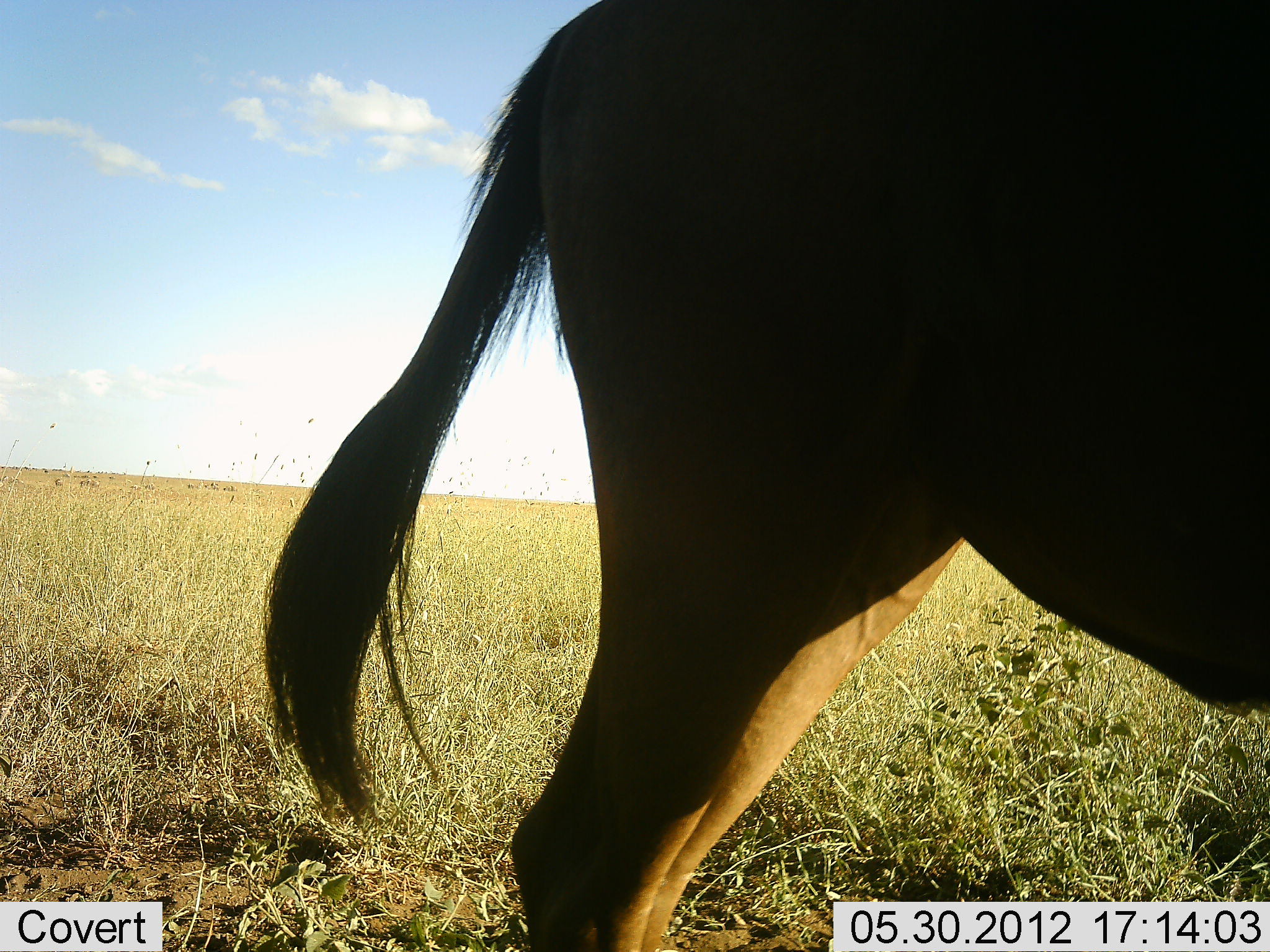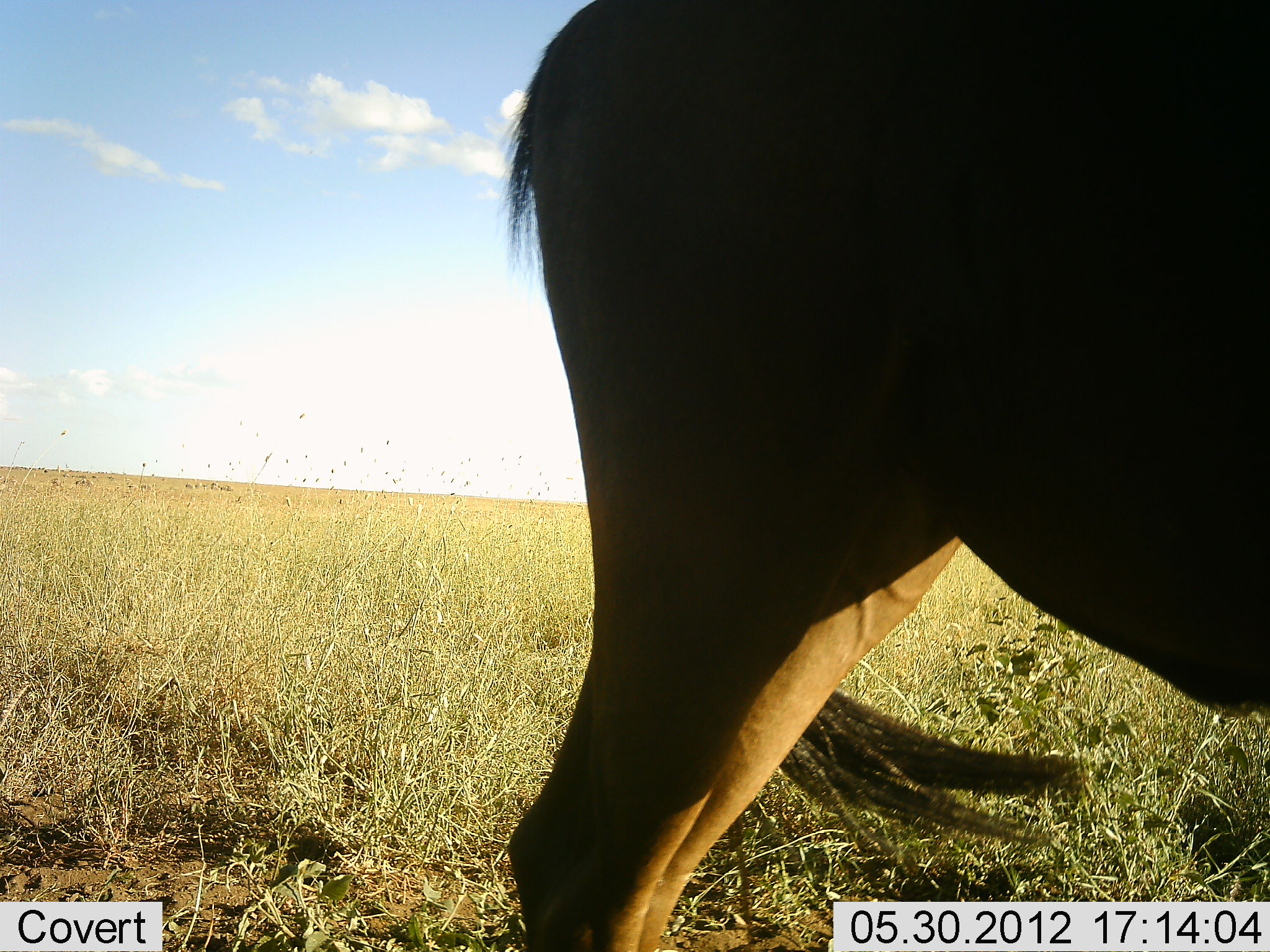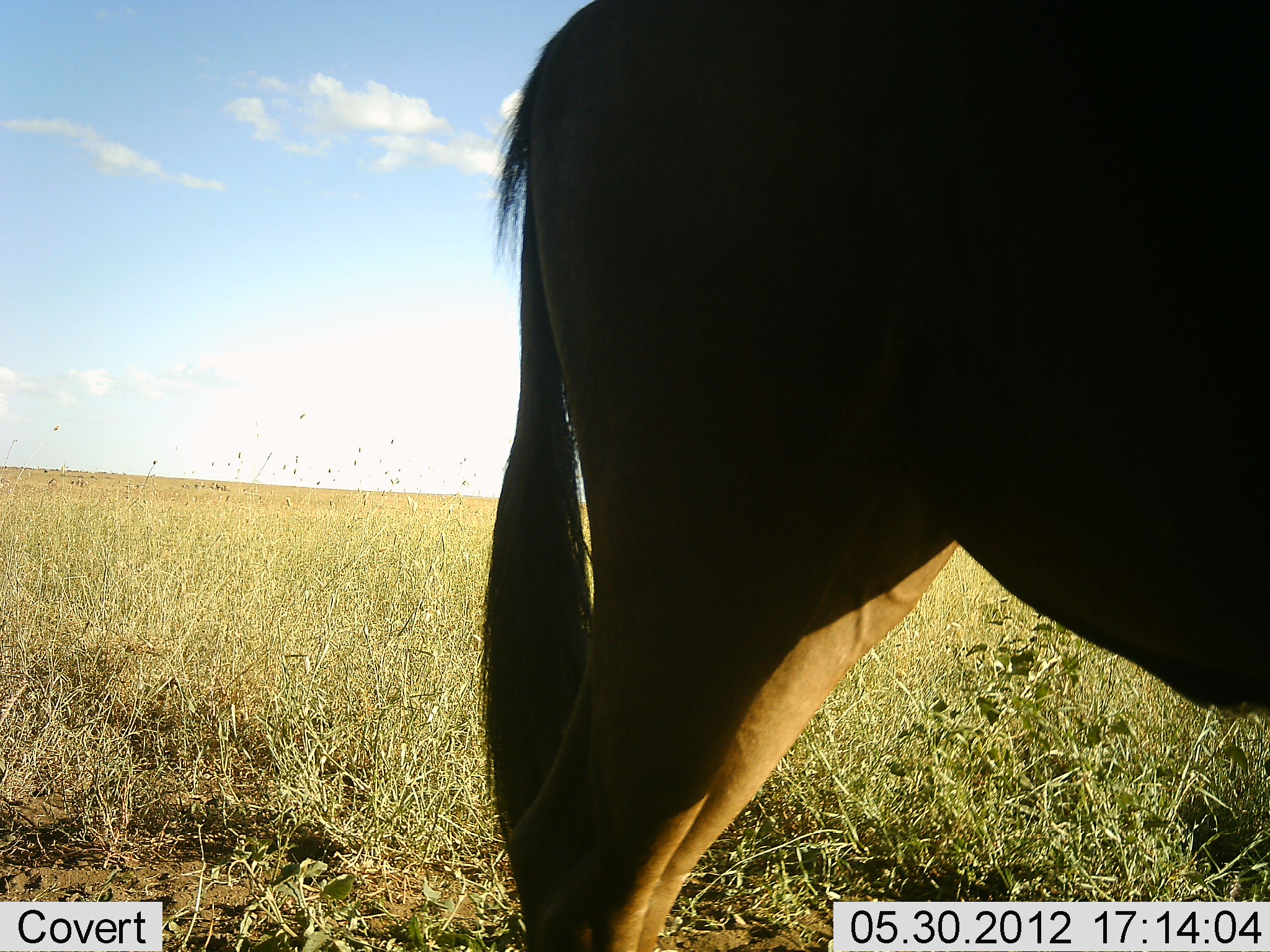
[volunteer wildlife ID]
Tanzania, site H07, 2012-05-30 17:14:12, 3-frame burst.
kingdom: Animalia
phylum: Chordata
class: Mammalia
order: Artiodactyla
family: Bovidae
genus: Connochaetes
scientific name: Connochaetes taurinus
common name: blue wildebeest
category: wildebeest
Wildebeest (blue wildebeest) (Connochaetes taurinus), count 1. Behavior (volunteer vote fractions): standing 100%, resting 0%, moving 0%, interacting 0%. Young present (vote fraction): 0%. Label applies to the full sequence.